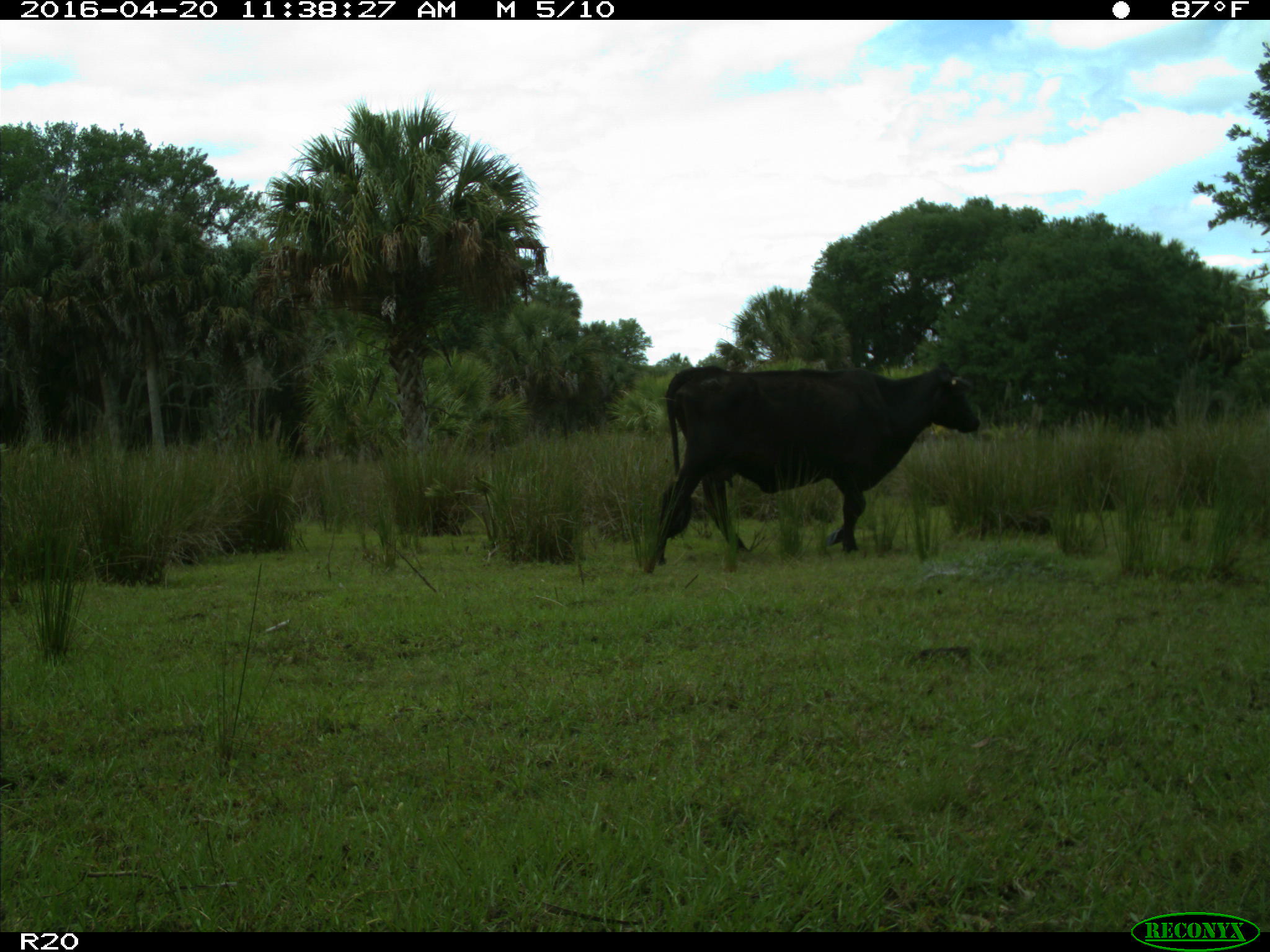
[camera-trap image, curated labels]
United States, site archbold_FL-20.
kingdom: Animalia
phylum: Chordata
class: Mammalia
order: Artiodactyla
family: Bovidae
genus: Bos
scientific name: Bos taurus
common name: domestic cow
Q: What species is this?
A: Bos taurus (domestic cow).